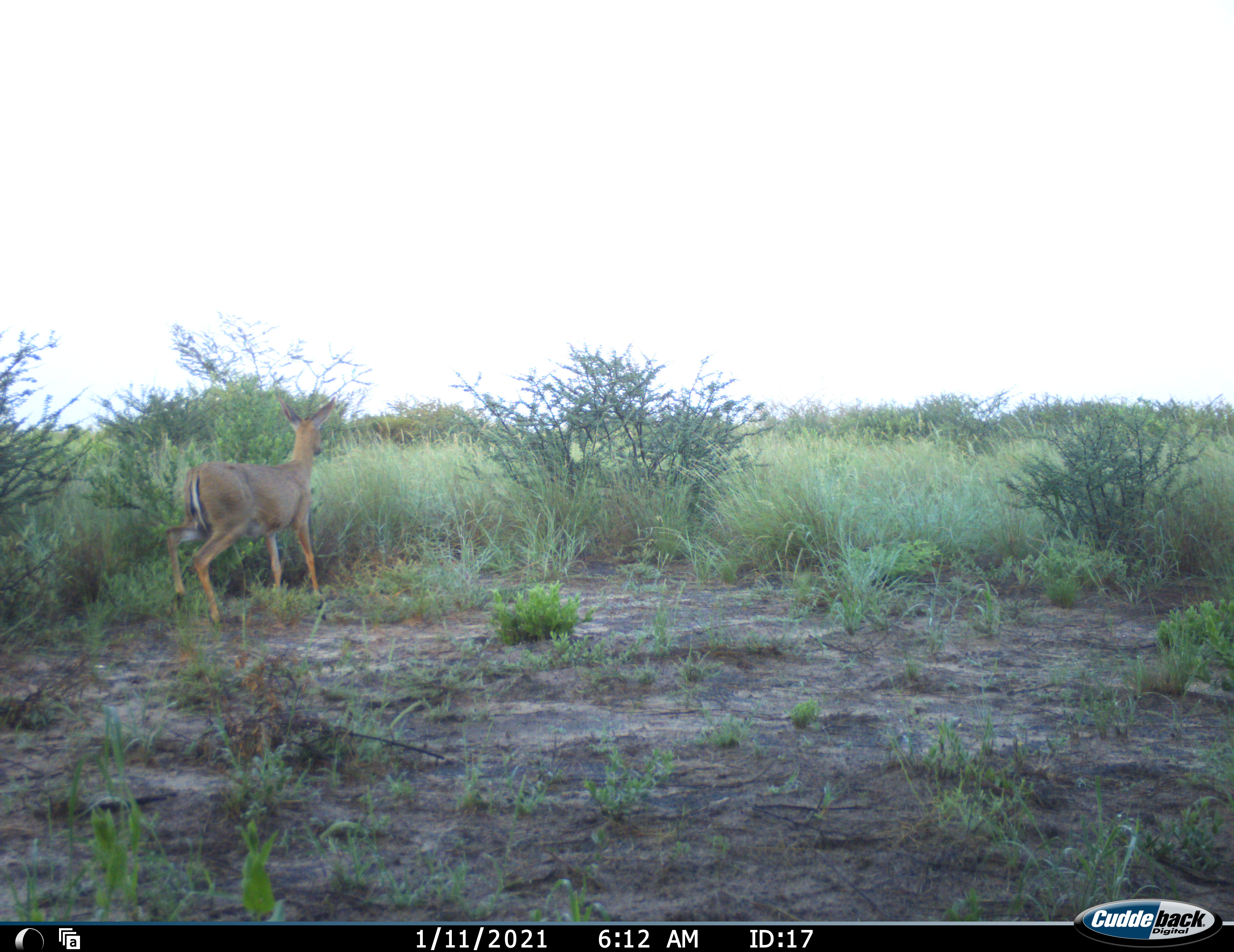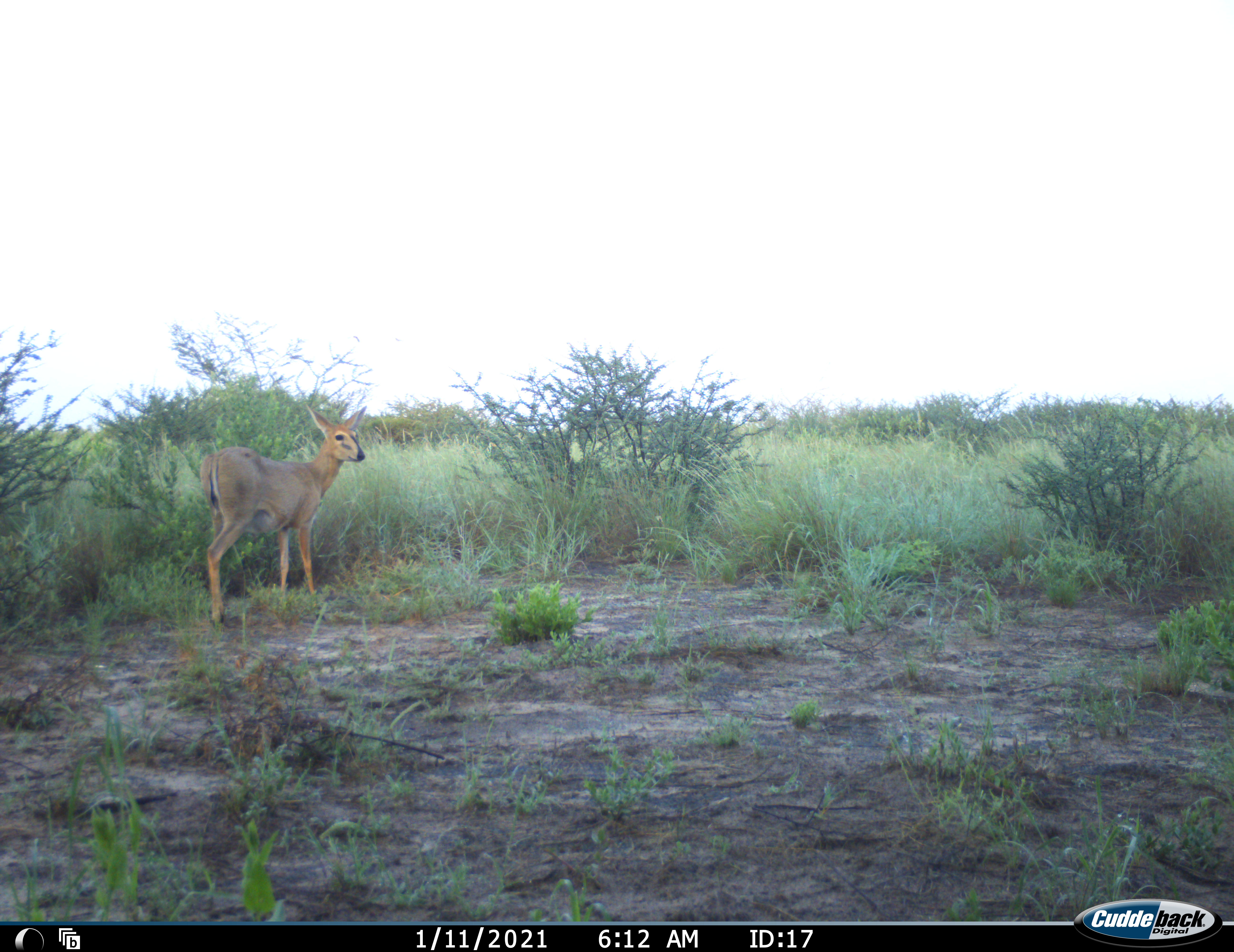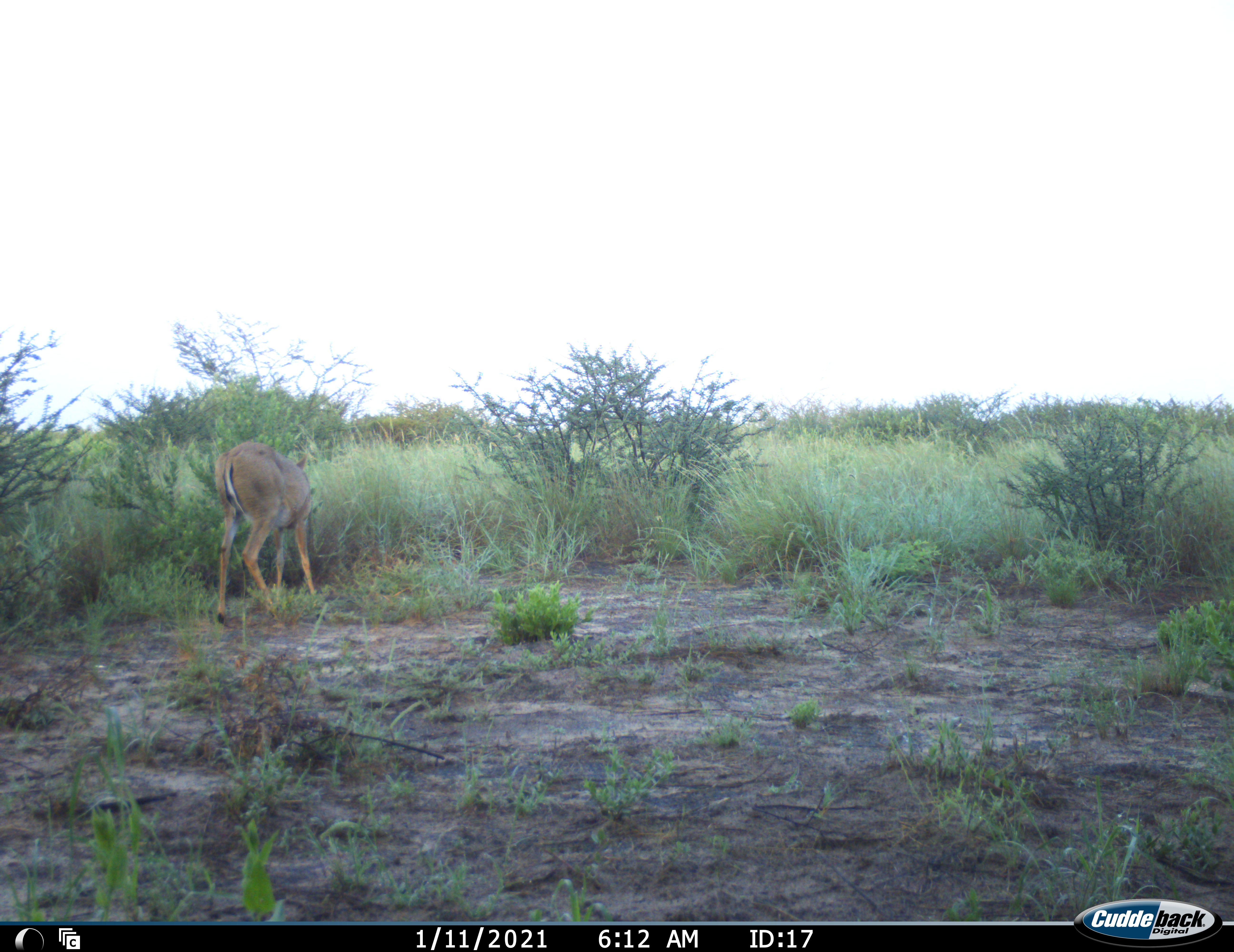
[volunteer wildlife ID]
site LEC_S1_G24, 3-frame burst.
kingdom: Animalia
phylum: Chordata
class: Mammalia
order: Artiodactyla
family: Bovidae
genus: Sylvicapra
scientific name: Sylvicapra grimmia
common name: common duiker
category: duikercommongrey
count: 1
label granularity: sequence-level